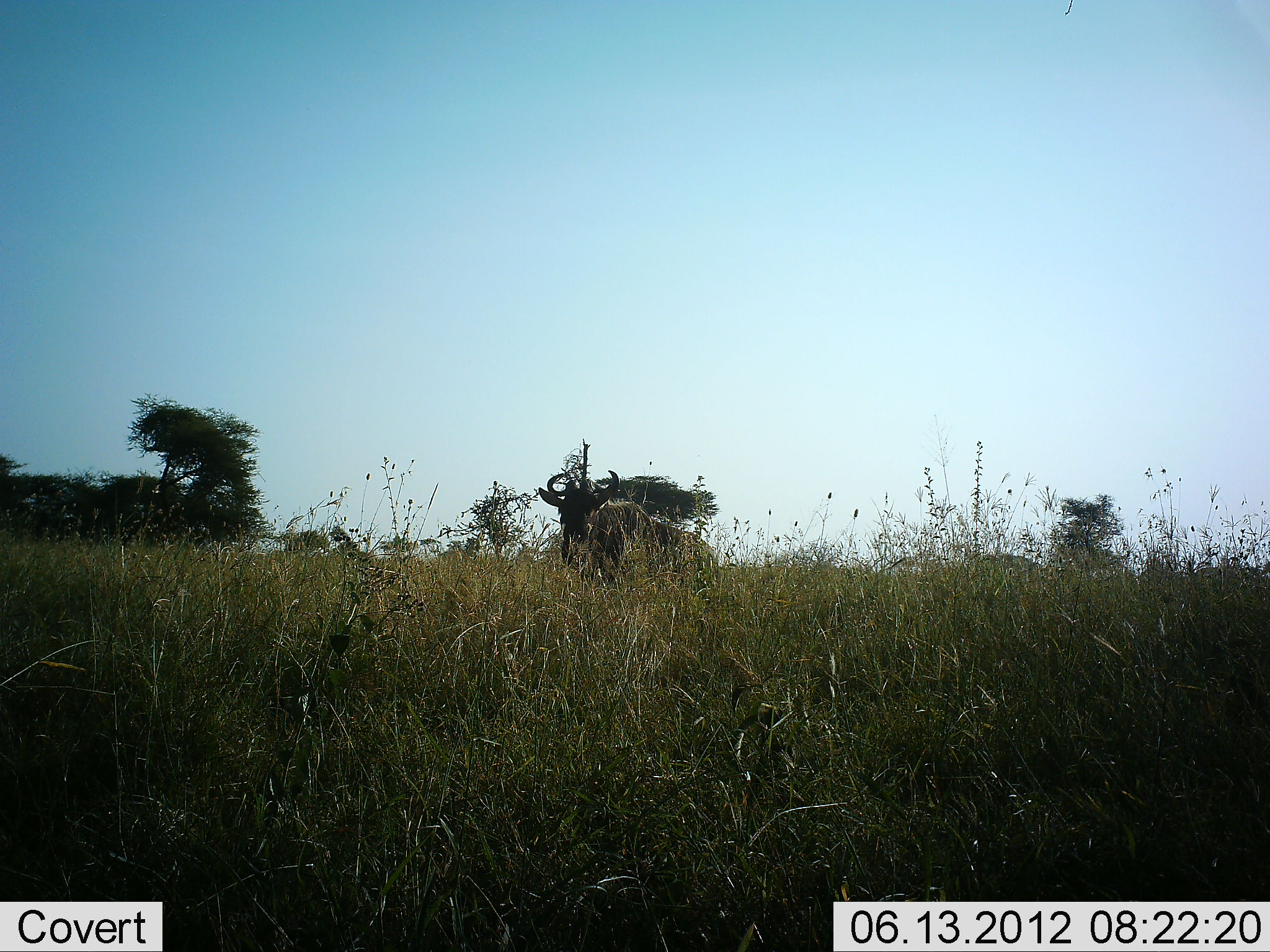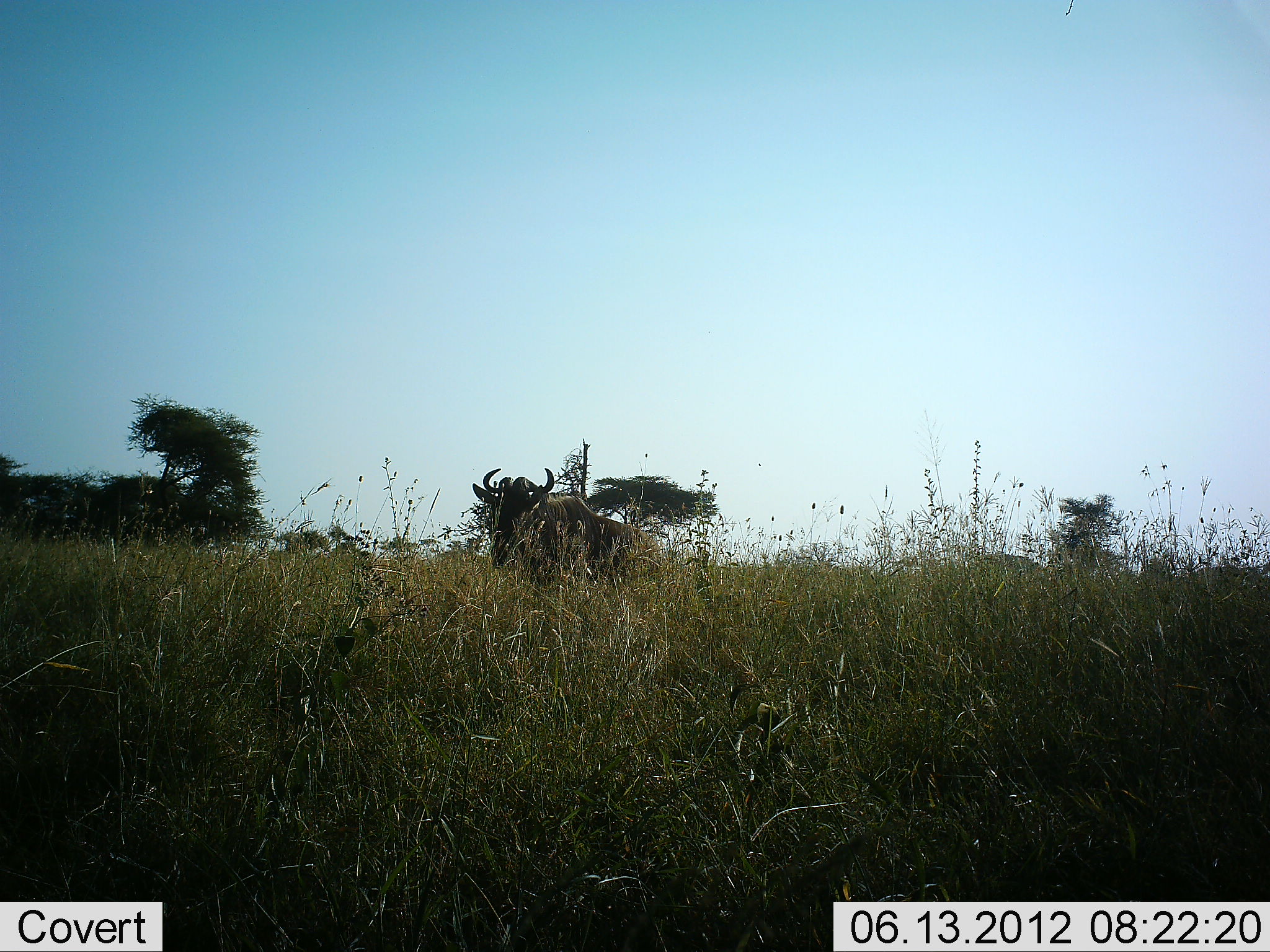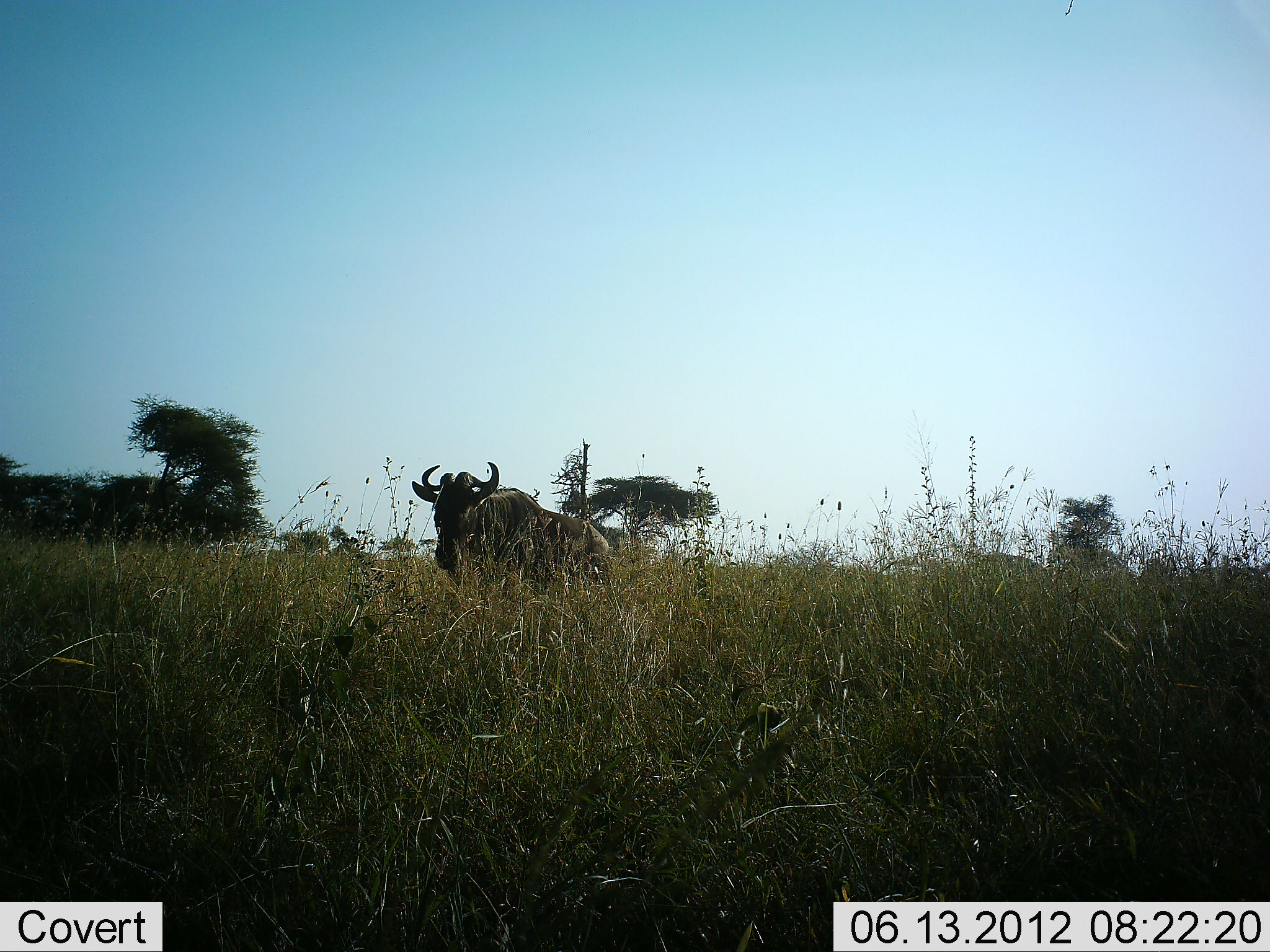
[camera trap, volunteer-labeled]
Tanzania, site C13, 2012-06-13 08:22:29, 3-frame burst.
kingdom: Animalia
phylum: Chordata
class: Mammalia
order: Artiodactyla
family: Bovidae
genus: Connochaetes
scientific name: Connochaetes taurinus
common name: blue wildebeest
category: wildebeest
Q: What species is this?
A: Wildebeest (blue wildebeest) (Connochaetes taurinus).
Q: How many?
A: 1.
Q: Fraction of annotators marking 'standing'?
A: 10%.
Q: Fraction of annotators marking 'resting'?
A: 0%.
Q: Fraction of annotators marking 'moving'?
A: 90%.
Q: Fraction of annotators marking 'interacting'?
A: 0%.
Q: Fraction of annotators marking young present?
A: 0%.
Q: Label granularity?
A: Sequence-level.